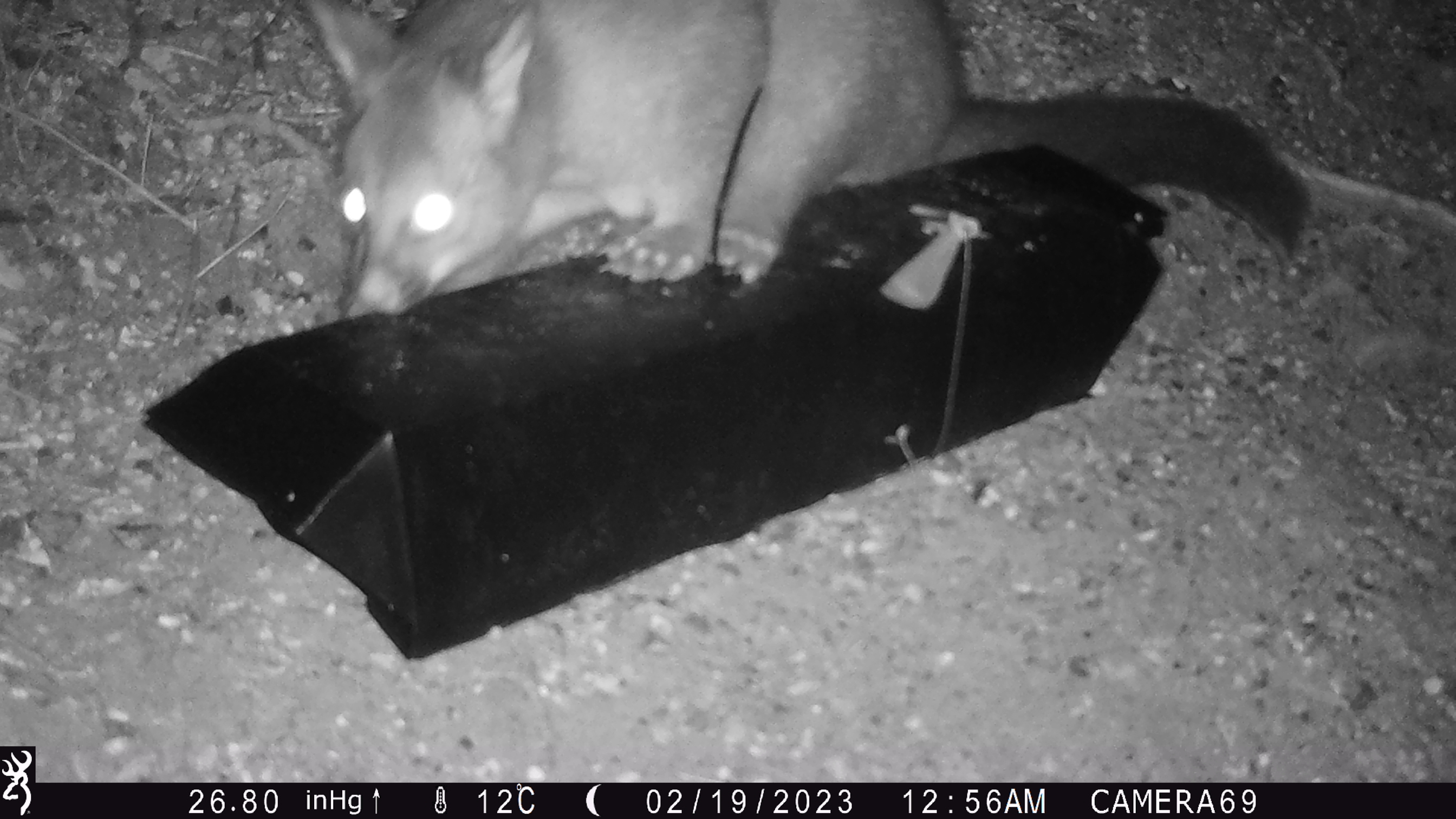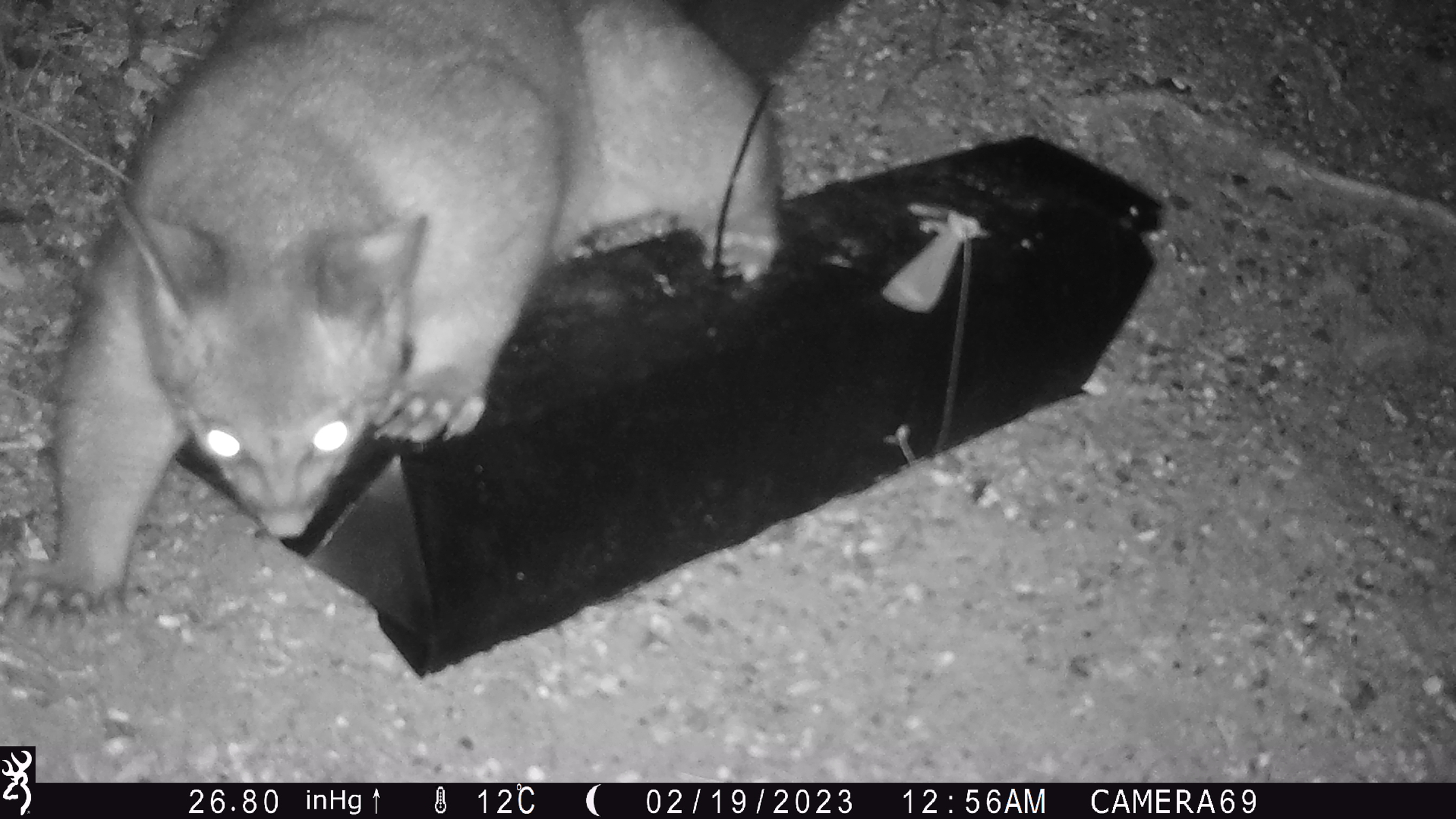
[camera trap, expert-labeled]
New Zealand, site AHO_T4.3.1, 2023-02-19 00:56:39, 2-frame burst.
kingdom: Animalia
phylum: Chordata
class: Mammalia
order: Carnivora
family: Mustelidae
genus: Mustela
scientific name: Mustela erminea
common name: stoat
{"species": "stoat (Mustela erminea)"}